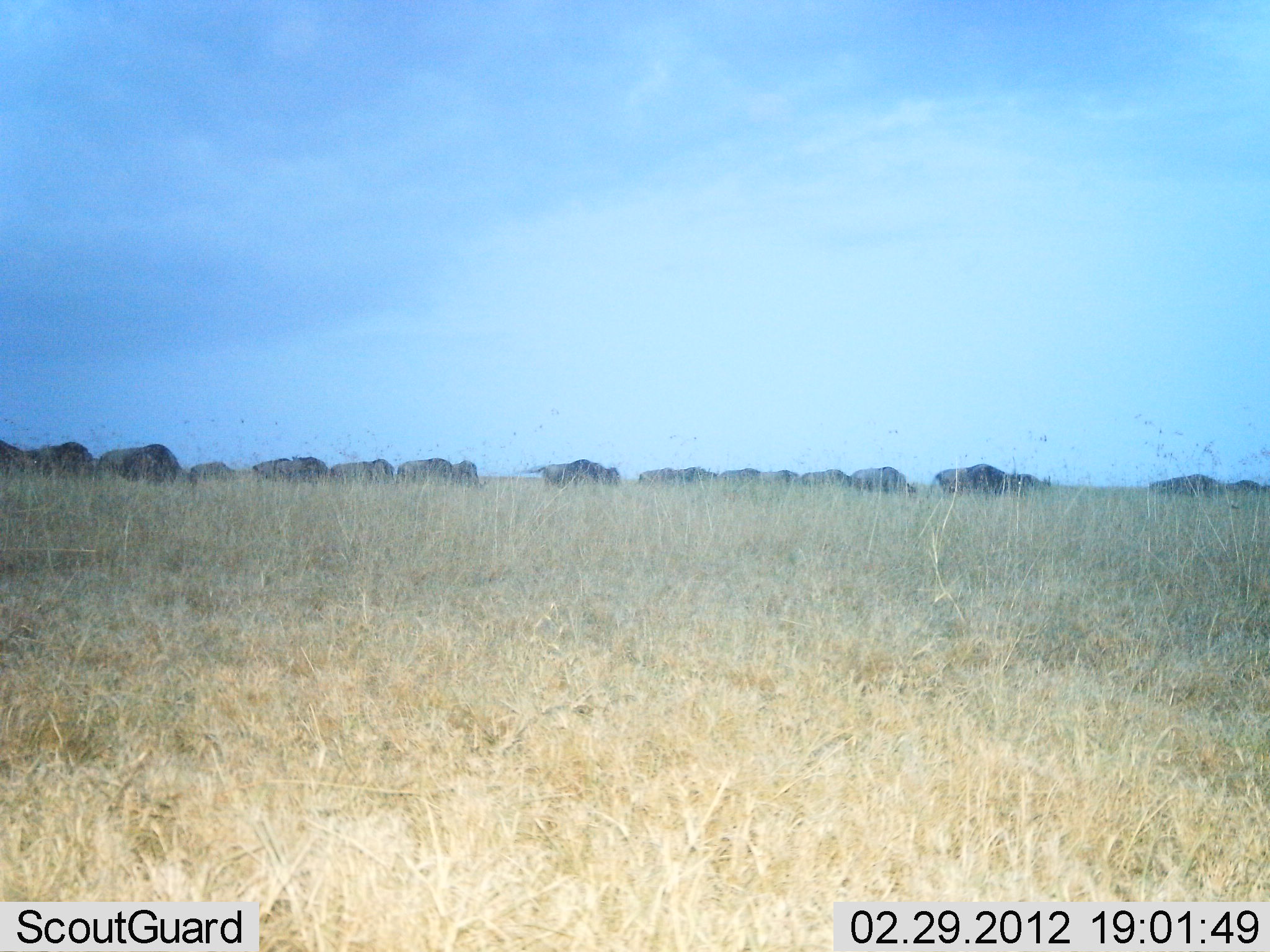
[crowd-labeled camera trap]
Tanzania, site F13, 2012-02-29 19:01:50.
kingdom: Animalia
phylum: Chordata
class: Mammalia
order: Artiodactyla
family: Bovidae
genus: Connochaetes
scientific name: Connochaetes taurinus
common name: blue wildebeest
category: wildebeest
Wildebeest (blue wildebeest) (Connochaetes taurinus), count 11-50. Behavior (volunteer vote fractions): standing 25%, resting 0%, moving 69%, interacting 0%. Young present (vote fraction): 0%. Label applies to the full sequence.